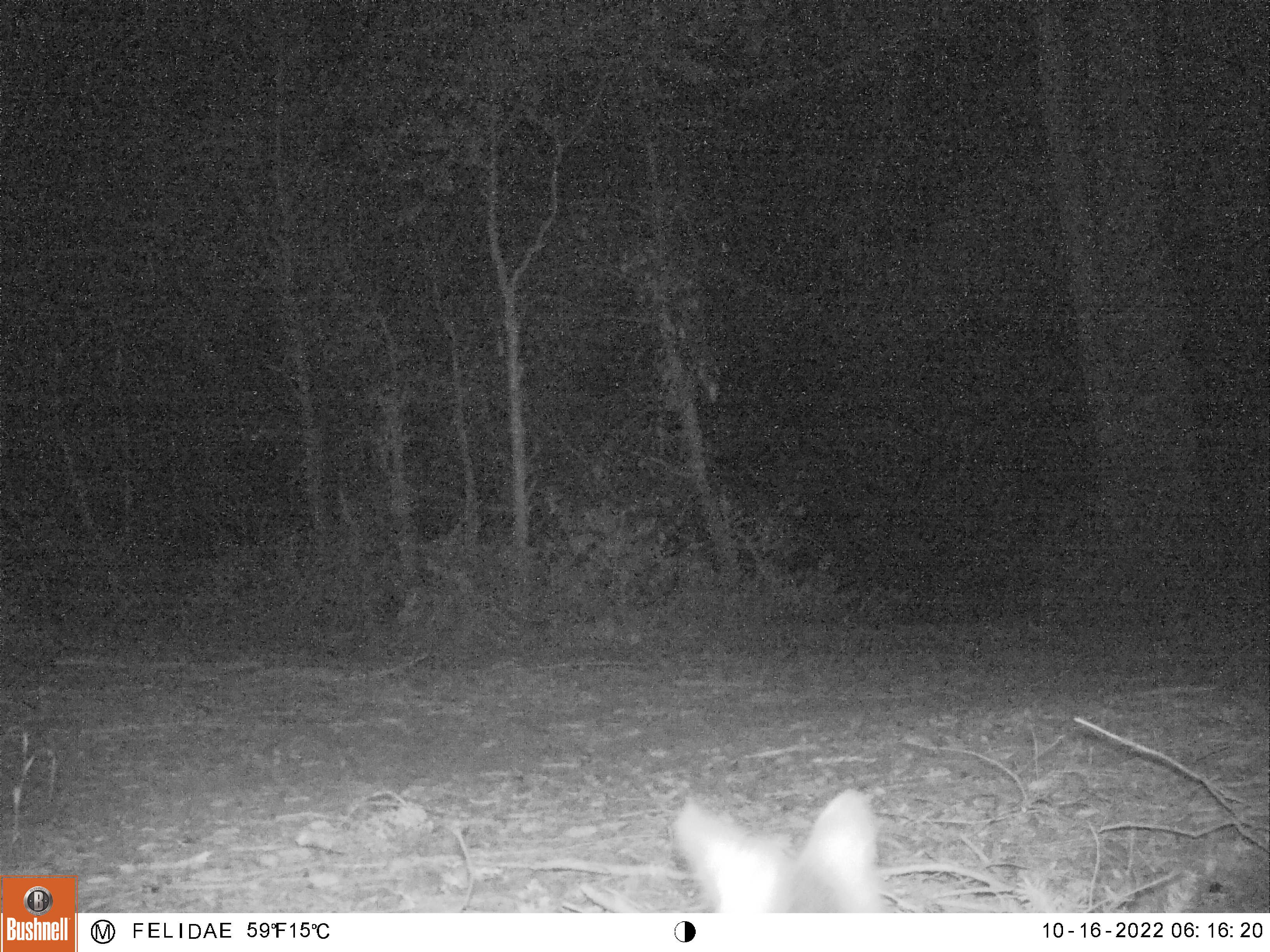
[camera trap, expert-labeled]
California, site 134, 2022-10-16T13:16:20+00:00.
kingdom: Animalia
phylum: Chordata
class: Mammalia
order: Carnivora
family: Canidae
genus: Urocyon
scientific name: Urocyon cinereoargenteus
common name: gray fox